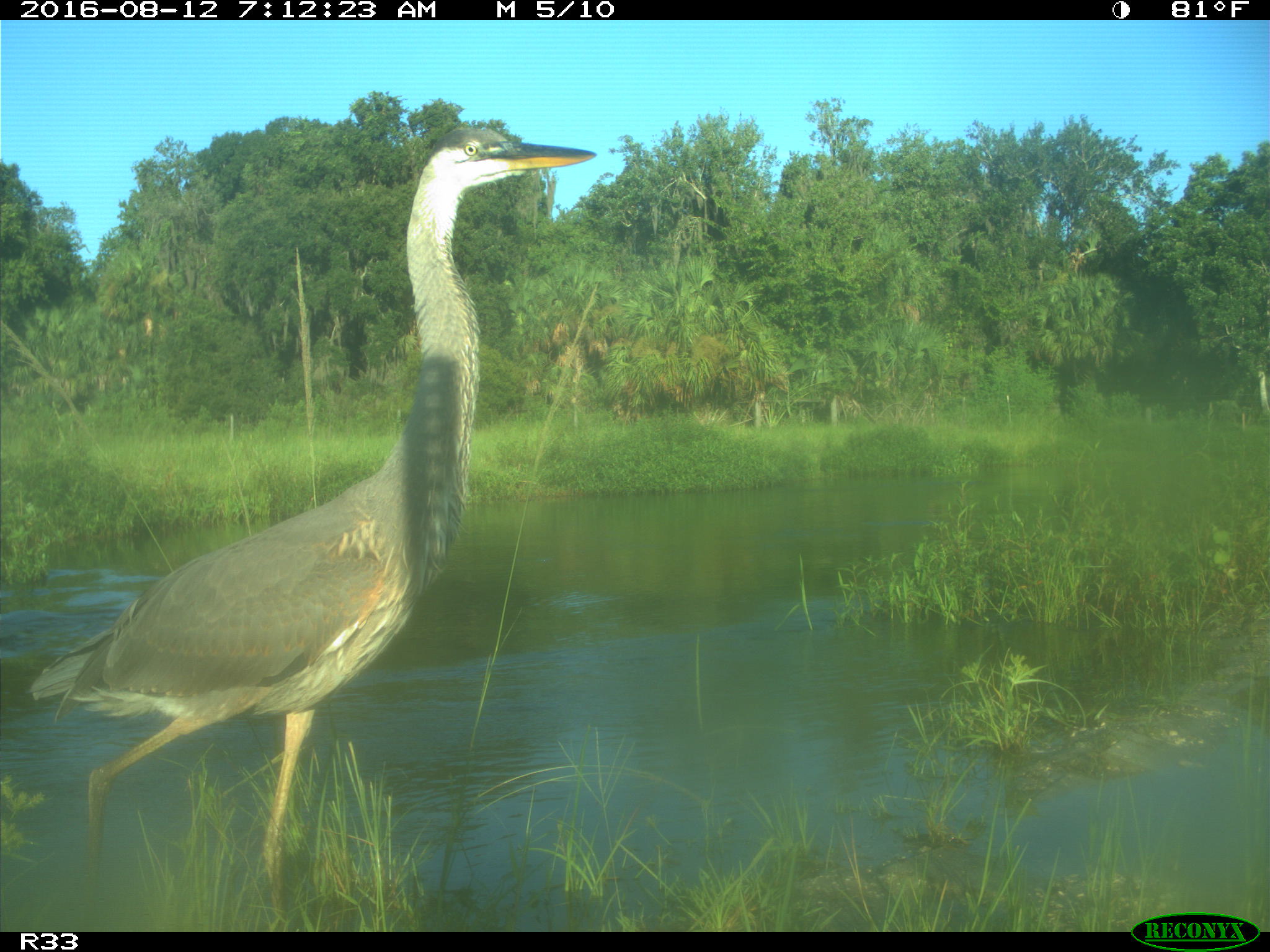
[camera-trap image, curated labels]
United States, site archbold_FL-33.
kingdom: Animalia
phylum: Chordata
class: Aves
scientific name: Aves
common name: birds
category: unidentified bird